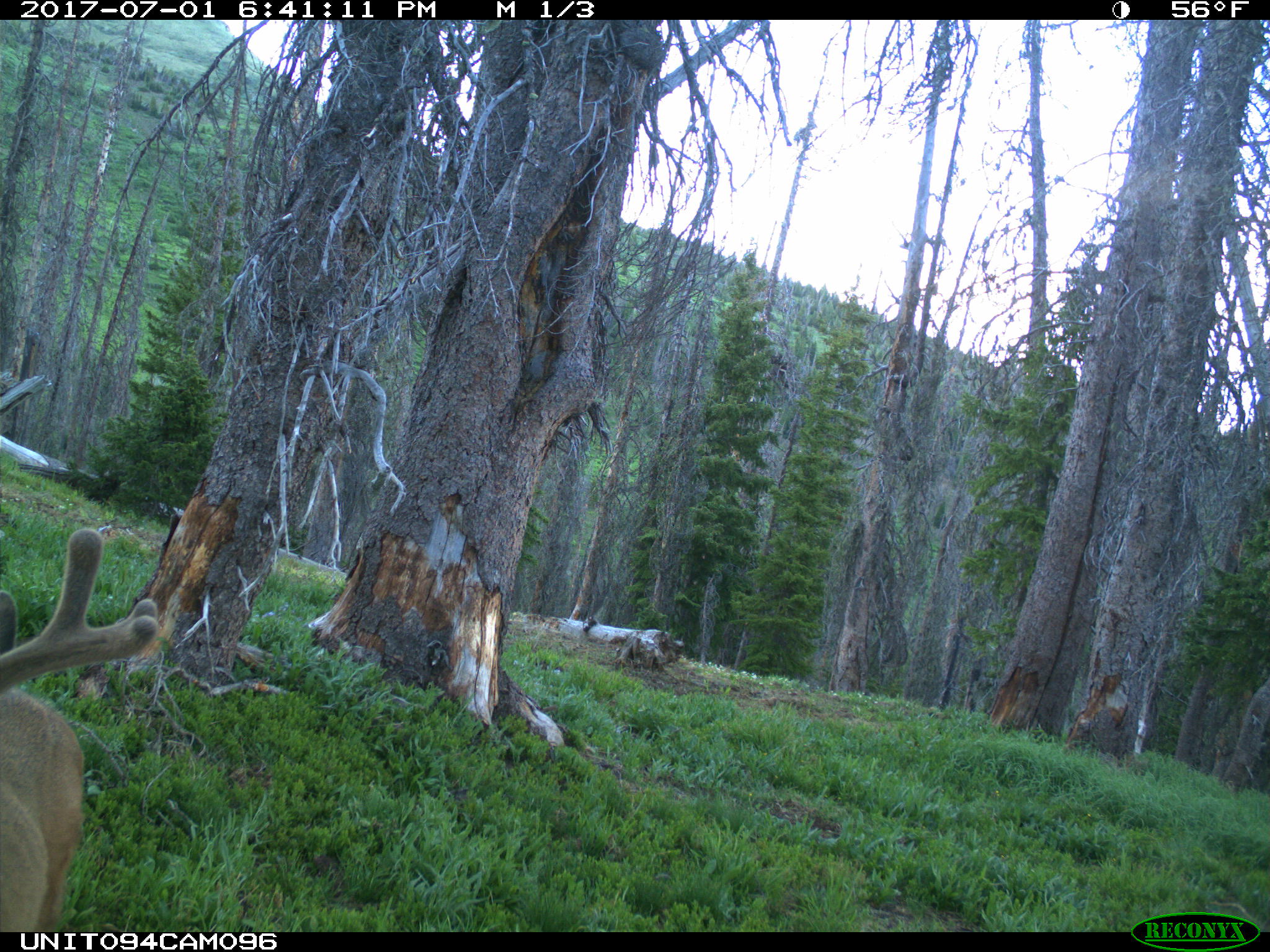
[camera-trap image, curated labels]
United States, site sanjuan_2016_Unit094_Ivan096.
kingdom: Animalia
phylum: Chordata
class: Mammalia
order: Artiodactyla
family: Cervidae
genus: Odocoileus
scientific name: Odocoileus hemionus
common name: mule deer